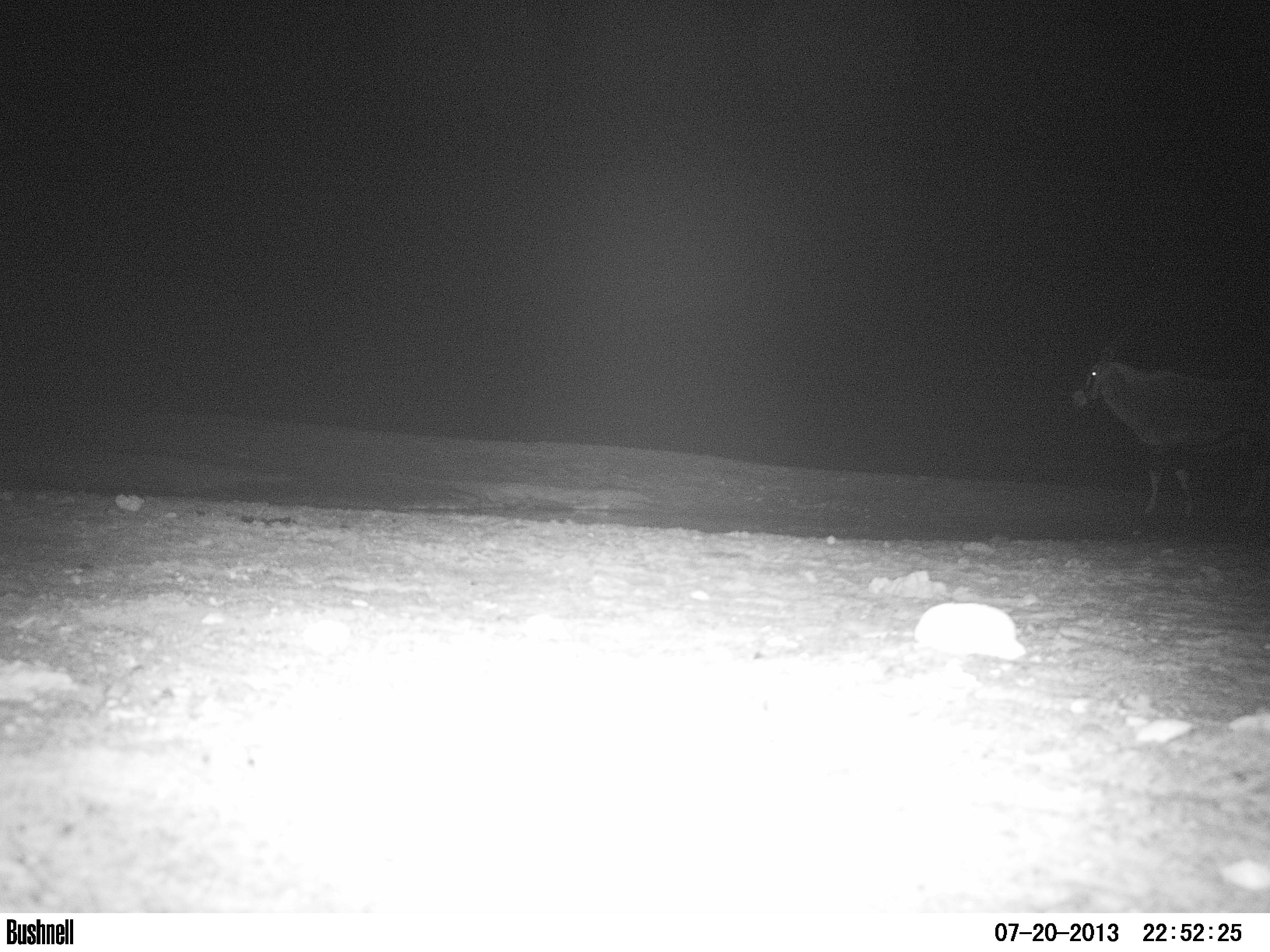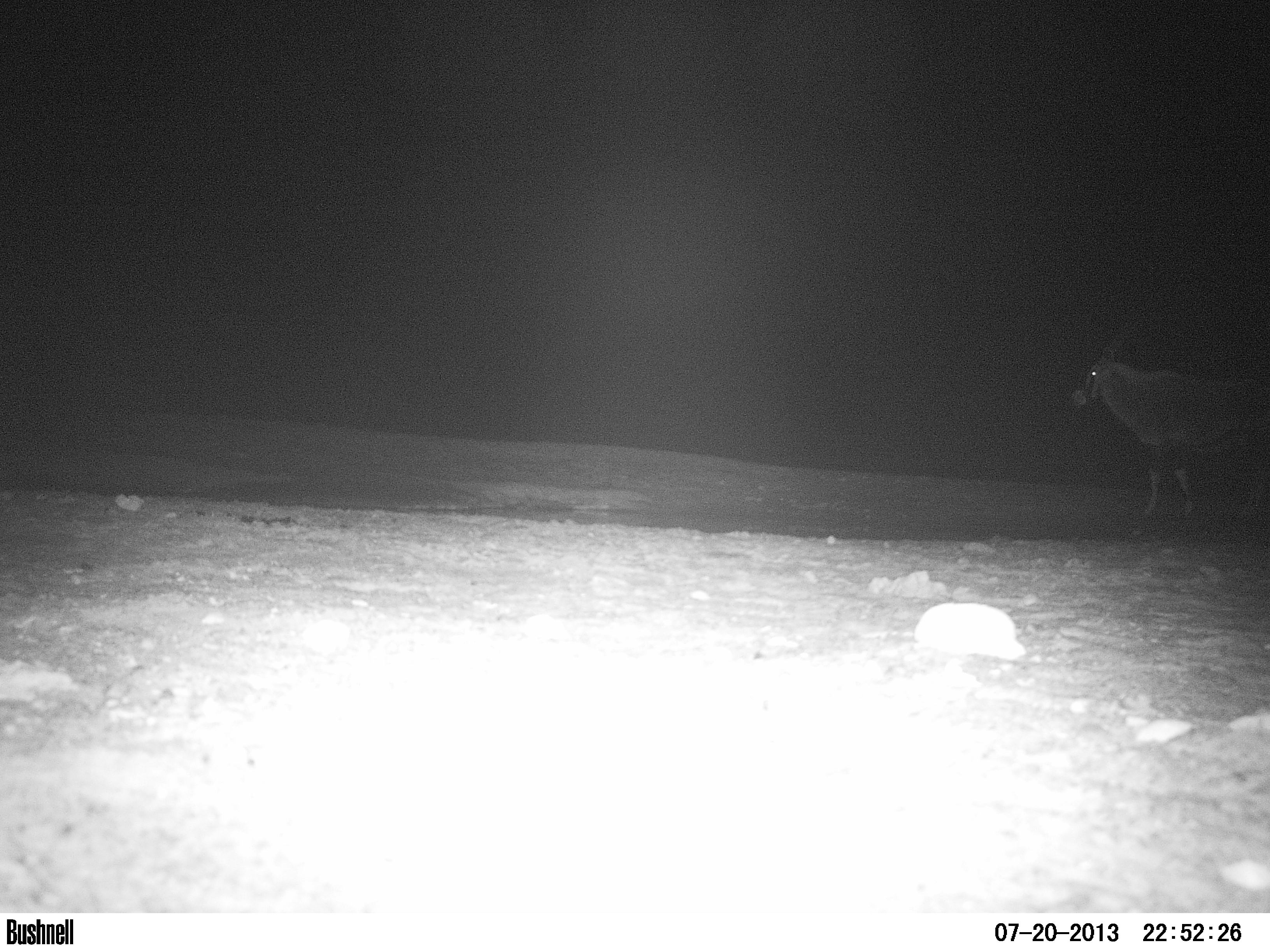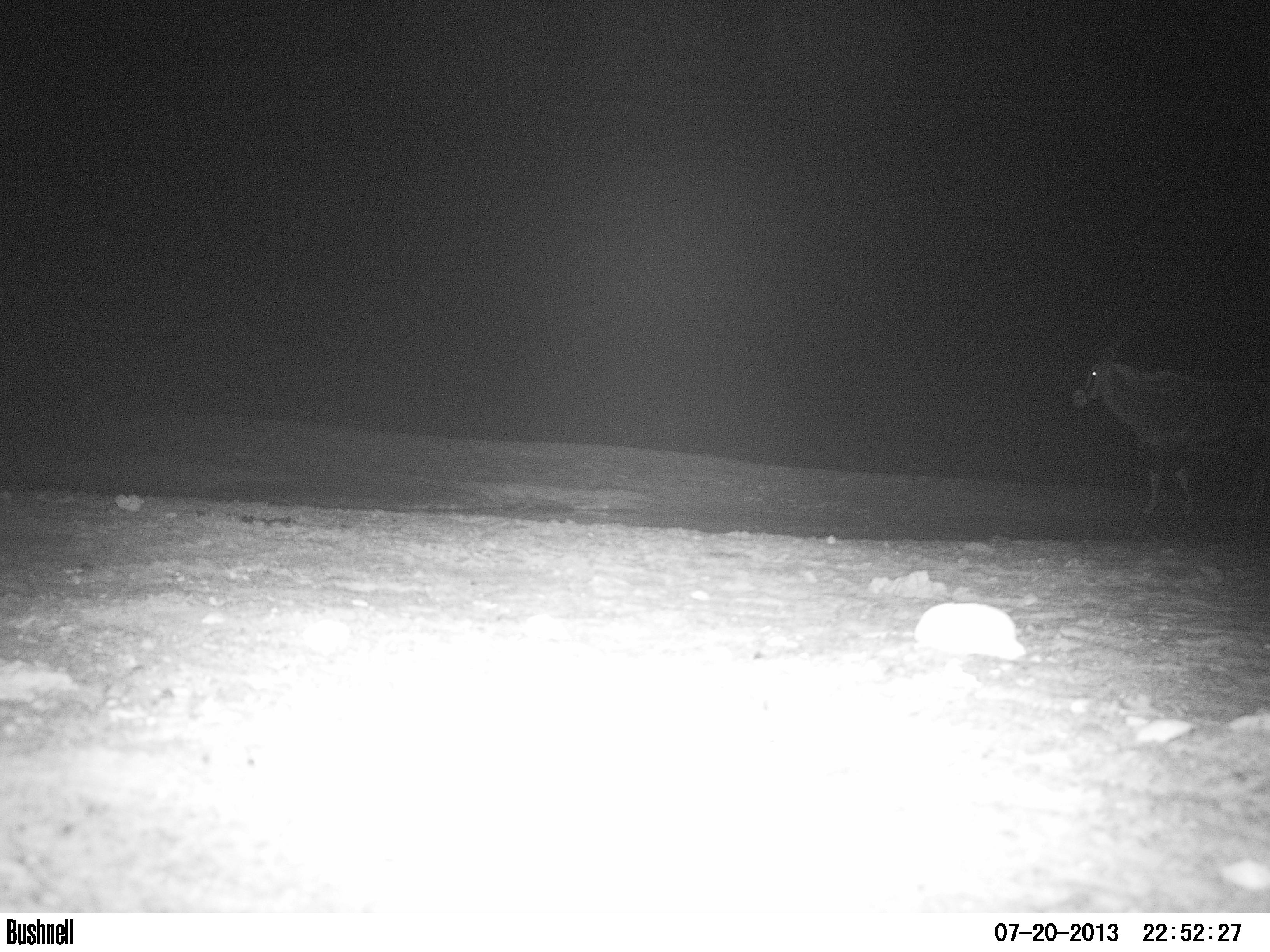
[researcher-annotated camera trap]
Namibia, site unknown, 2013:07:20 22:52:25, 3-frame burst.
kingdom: Animalia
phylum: Chordata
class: Mammalia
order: Artiodactyla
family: Bovidae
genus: Oryx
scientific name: Oryx gazella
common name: gemsbok